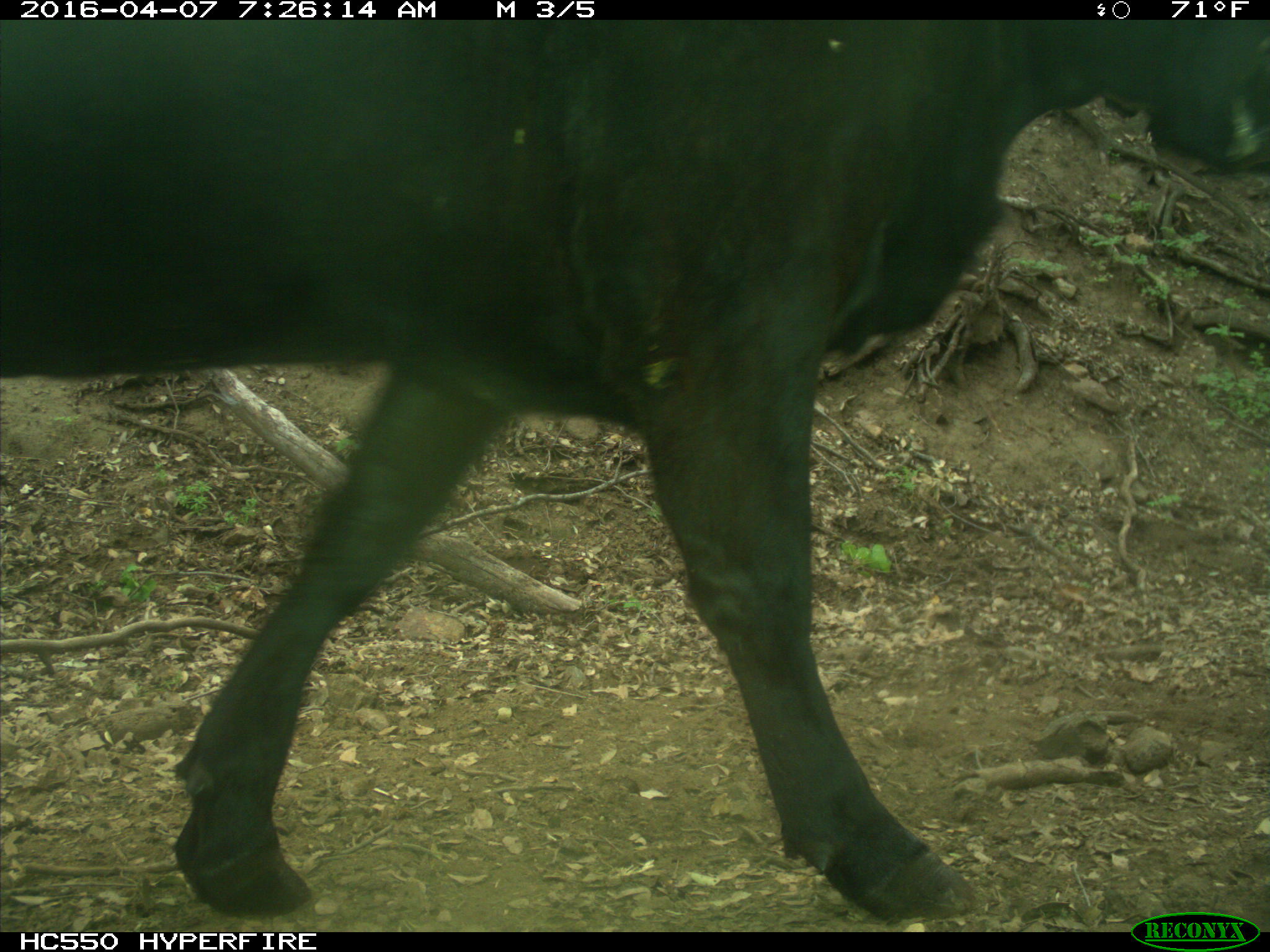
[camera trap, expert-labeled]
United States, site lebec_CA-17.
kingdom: Animalia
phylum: Chordata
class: Mammalia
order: Artiodactyla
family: Bovidae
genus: Bos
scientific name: Bos taurus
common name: domestic cow